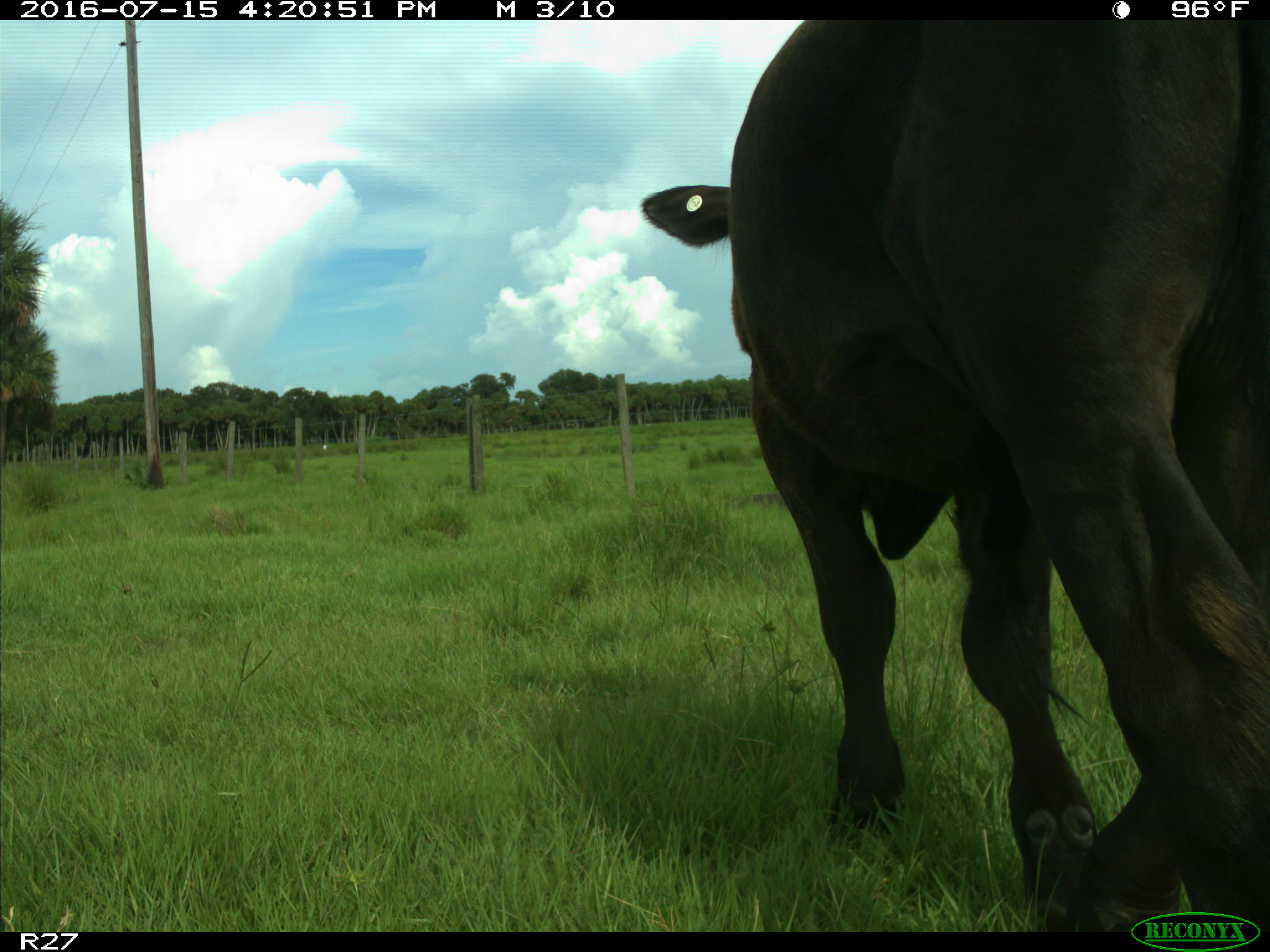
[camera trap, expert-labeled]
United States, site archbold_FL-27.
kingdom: Animalia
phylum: Chordata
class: Mammalia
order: Artiodactyla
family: Bovidae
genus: Bos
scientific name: Bos taurus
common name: domestic cow